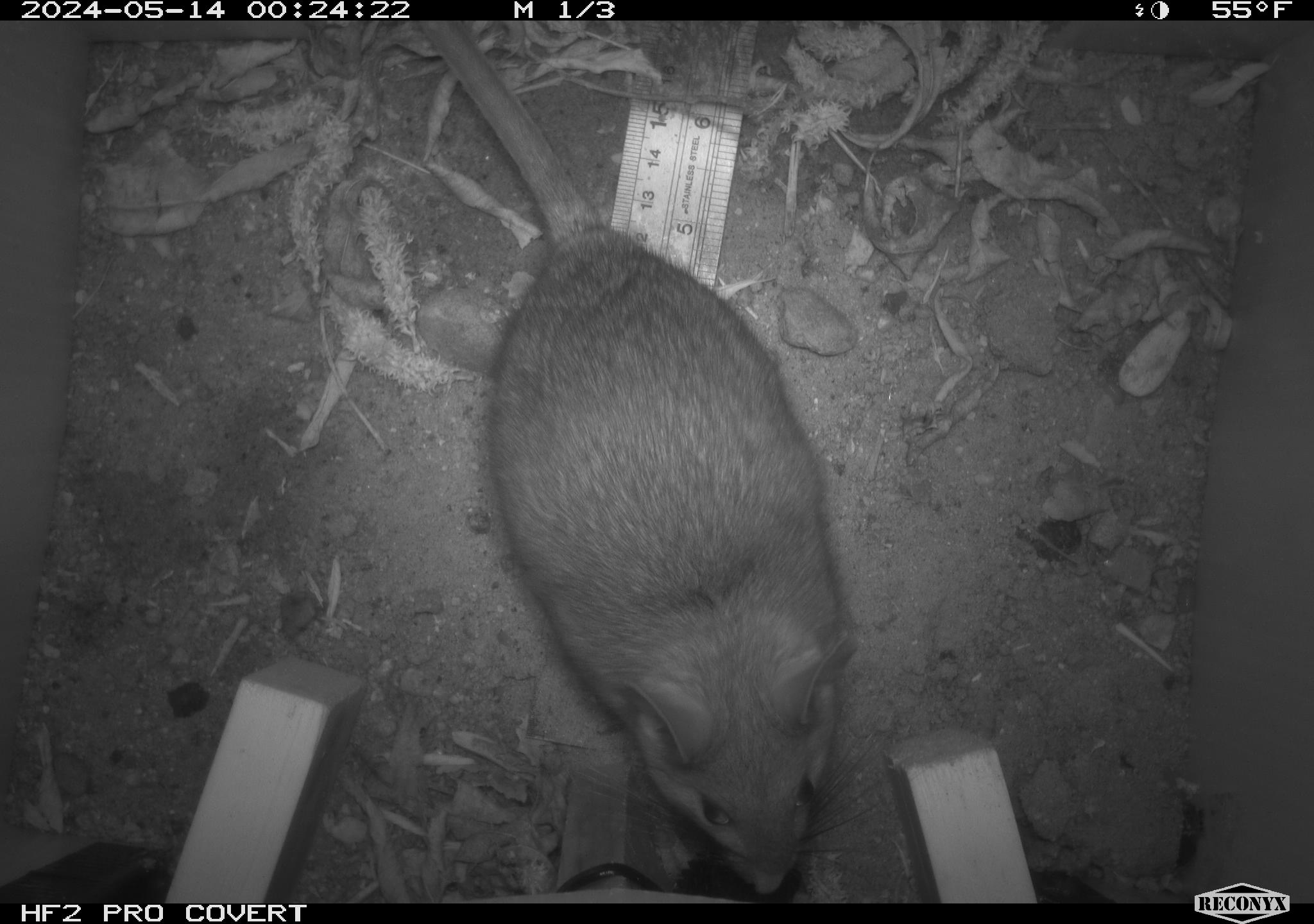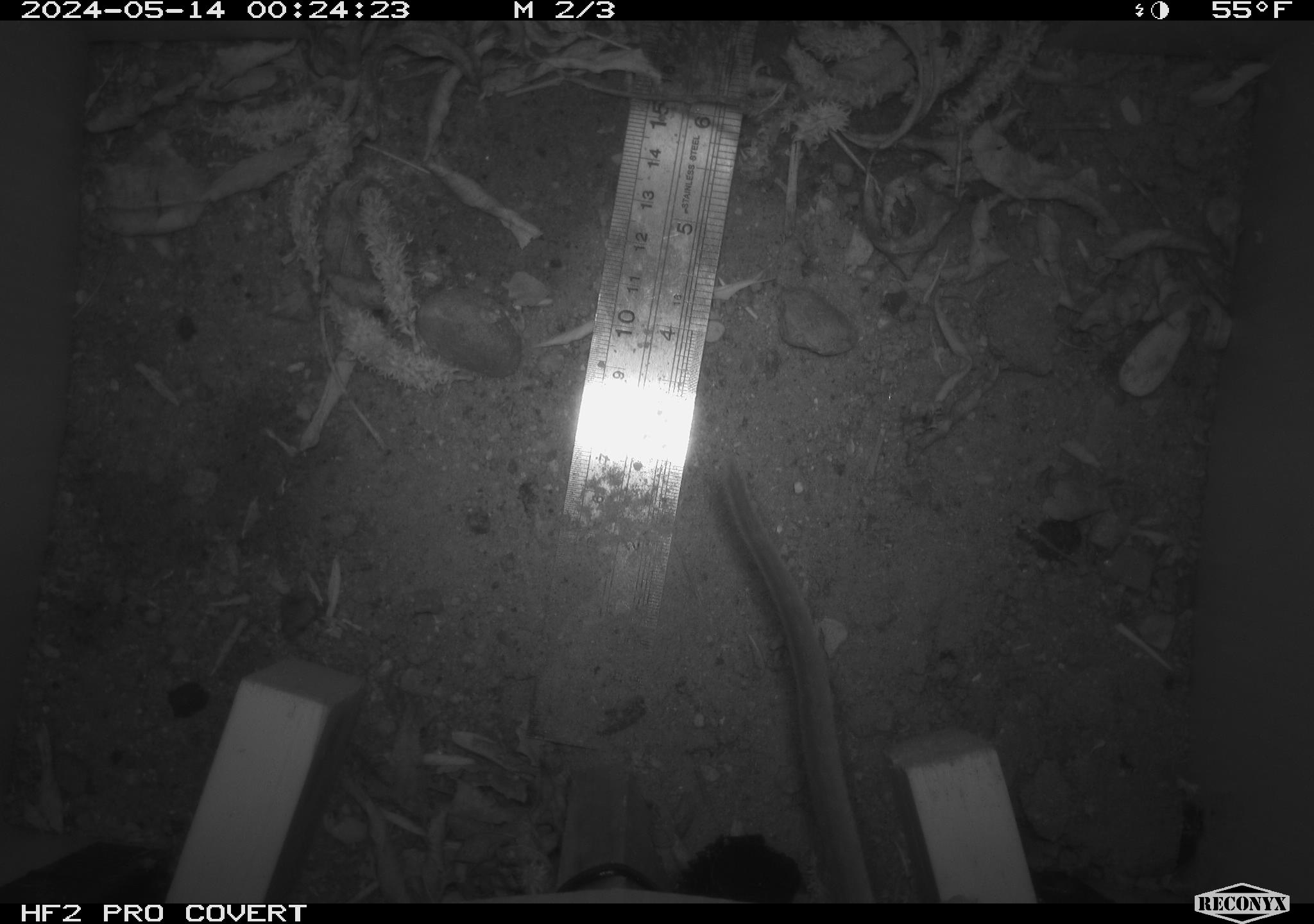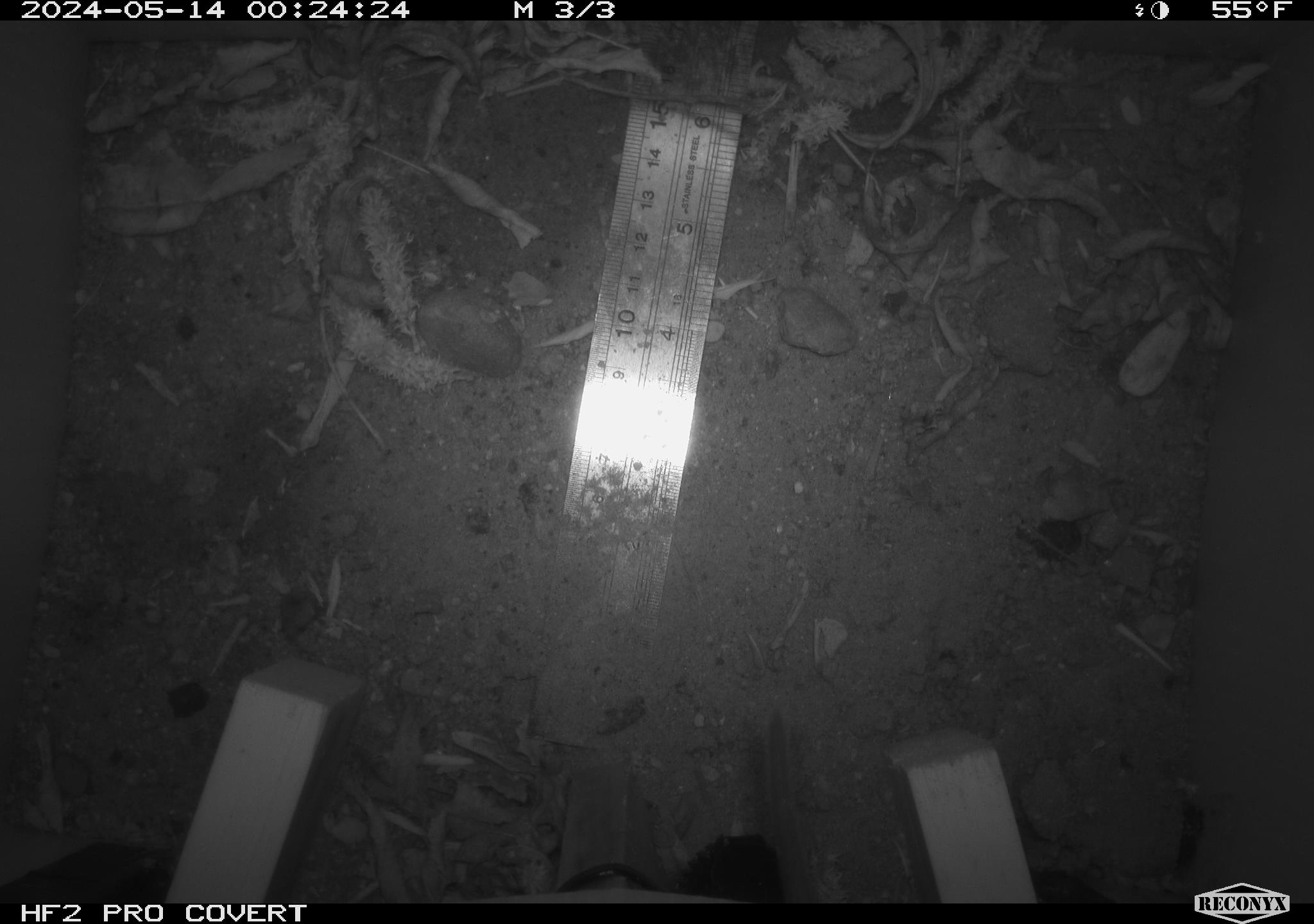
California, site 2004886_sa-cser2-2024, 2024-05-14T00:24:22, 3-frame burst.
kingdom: Animalia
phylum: Chordata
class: Mammalia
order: Rodentia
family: Muridae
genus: Rattus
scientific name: Rattus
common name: rat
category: rattus species